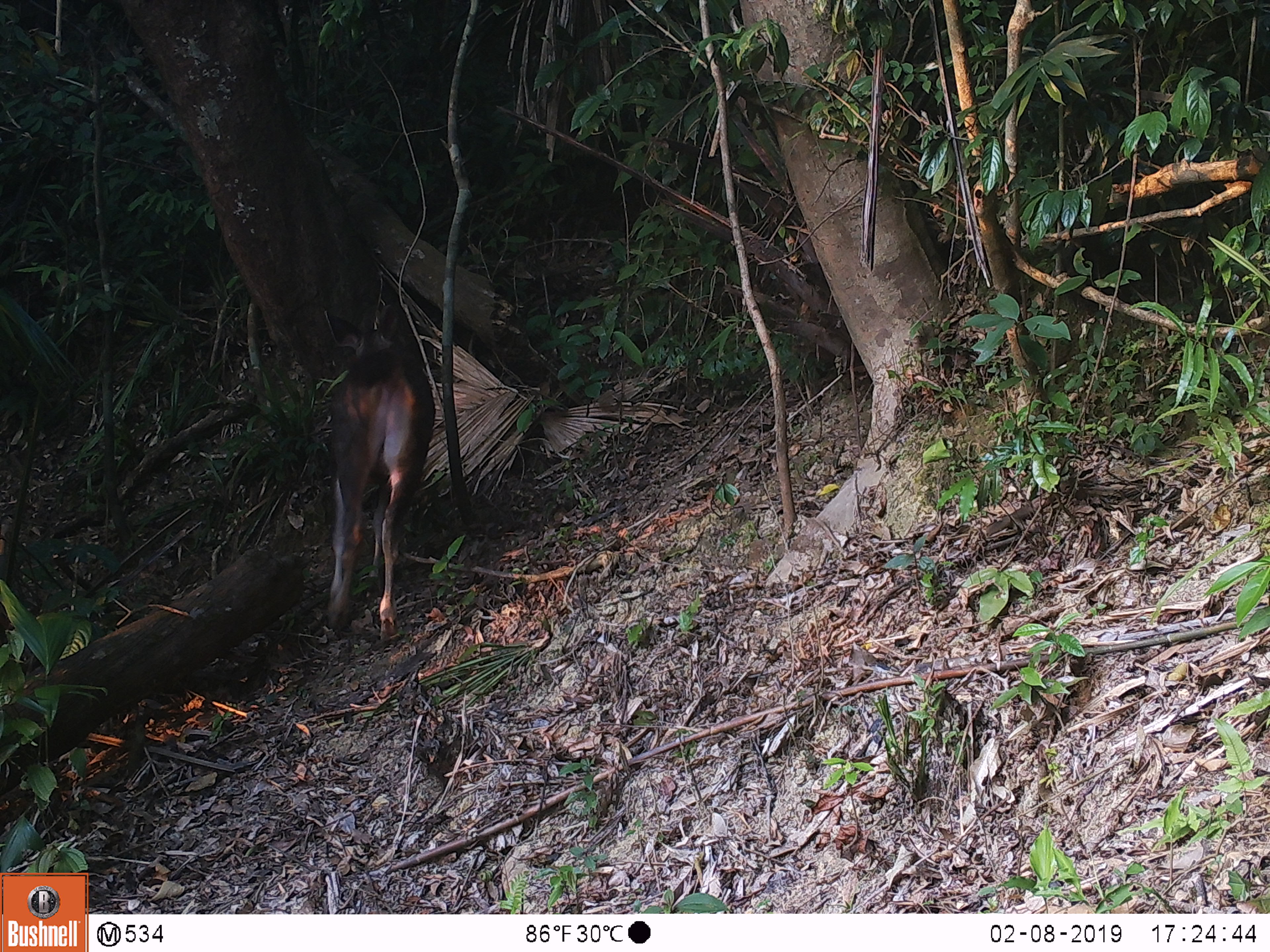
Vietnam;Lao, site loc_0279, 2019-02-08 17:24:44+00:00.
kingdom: Animalia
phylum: Chordata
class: Mammalia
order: Artiodactyla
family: Cervidae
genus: Rusa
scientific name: Rusa unicolor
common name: sambar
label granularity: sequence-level